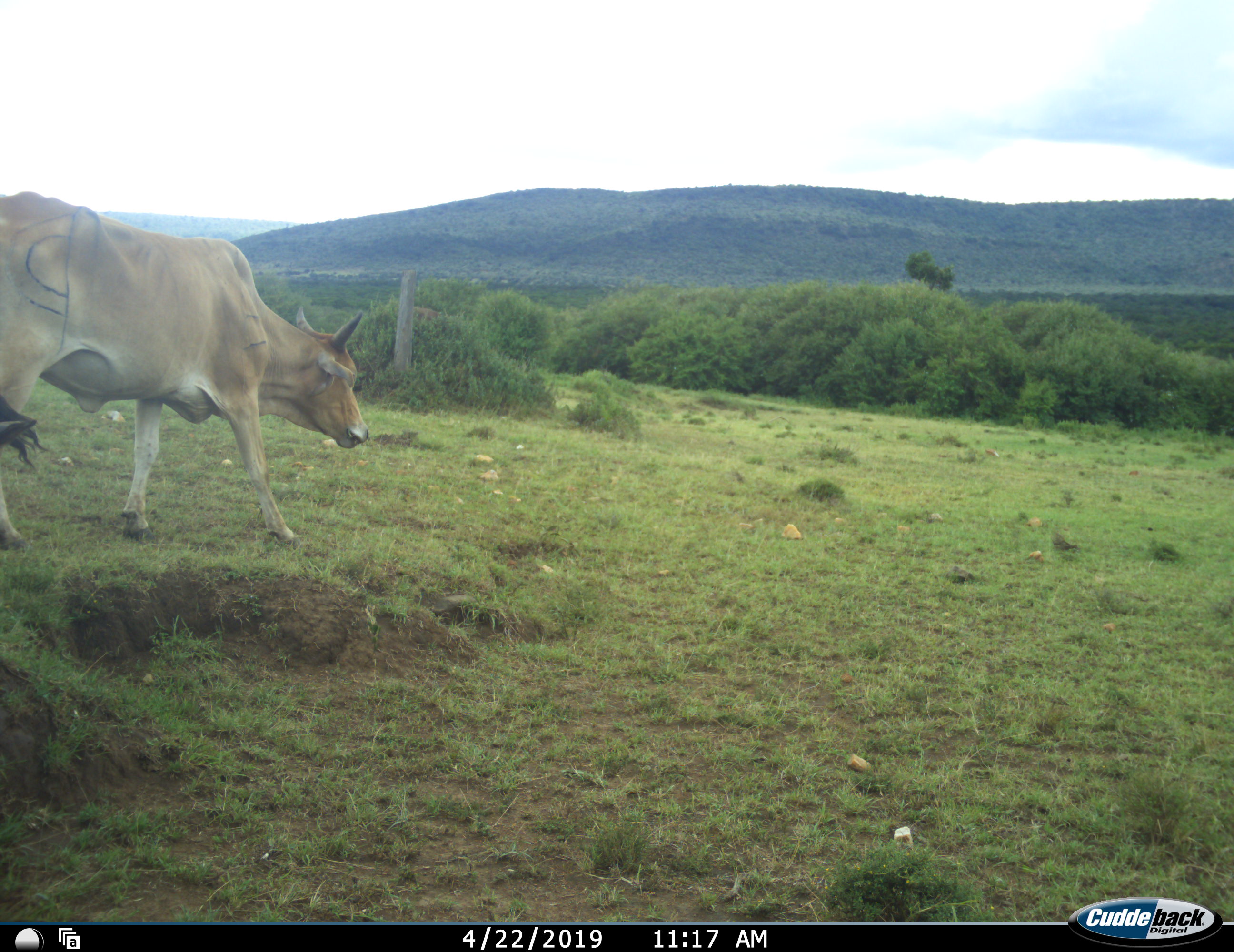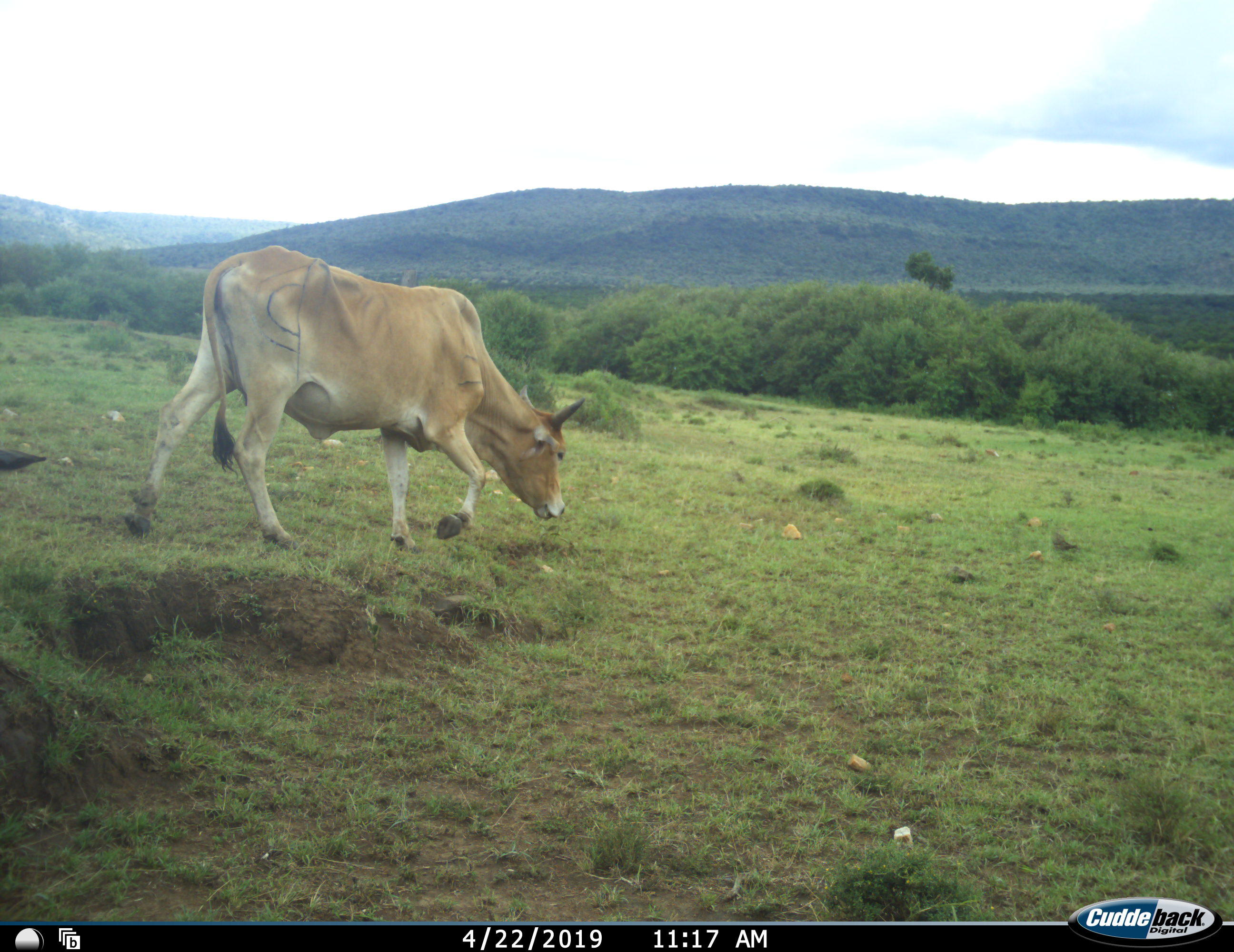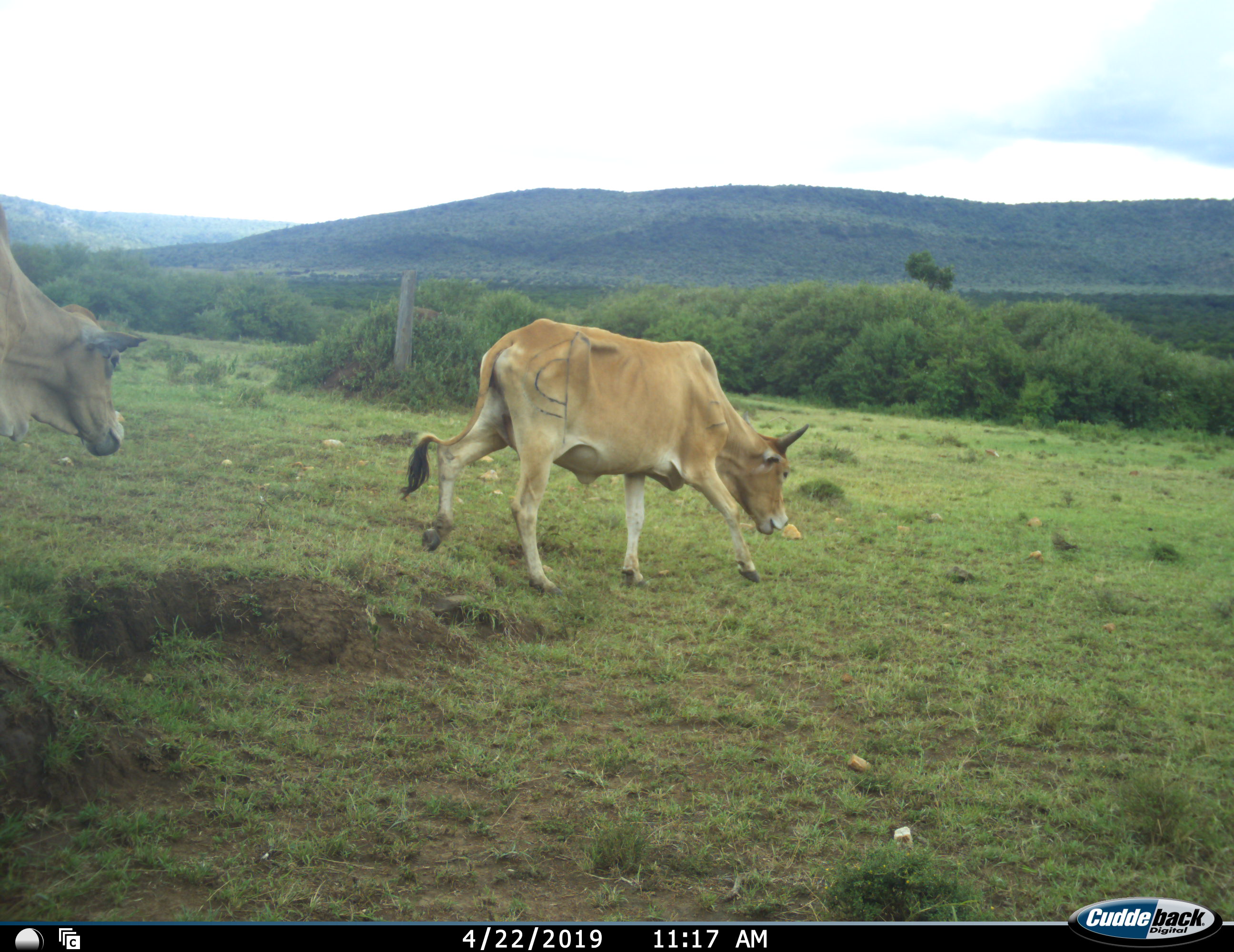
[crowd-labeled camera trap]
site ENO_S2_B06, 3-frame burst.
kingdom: Animalia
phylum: Chordata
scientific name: Vertebrata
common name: domestic animal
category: domesticanimal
Domesticanimal (domestic animal) (Vertebrata), count 2. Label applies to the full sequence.